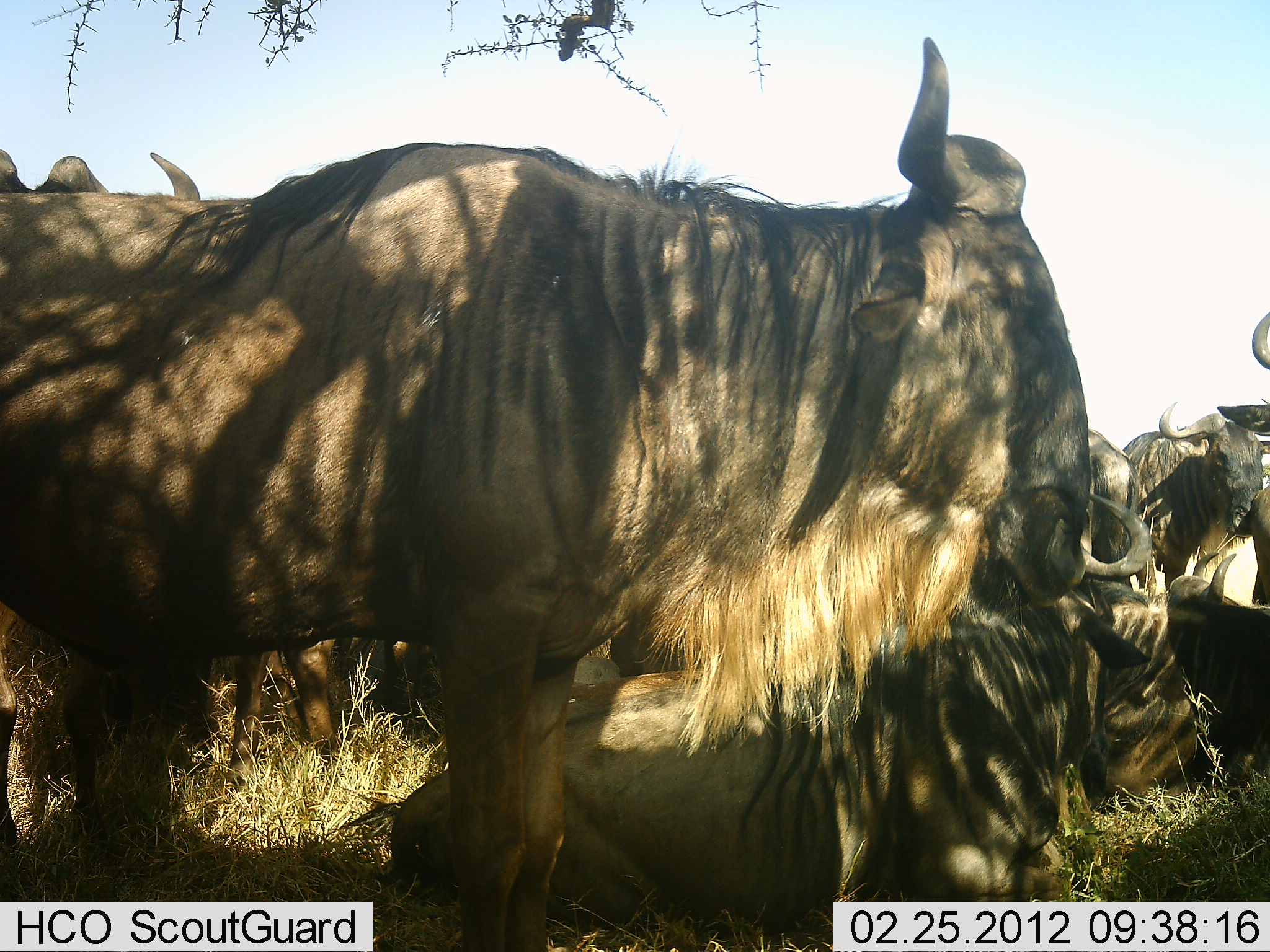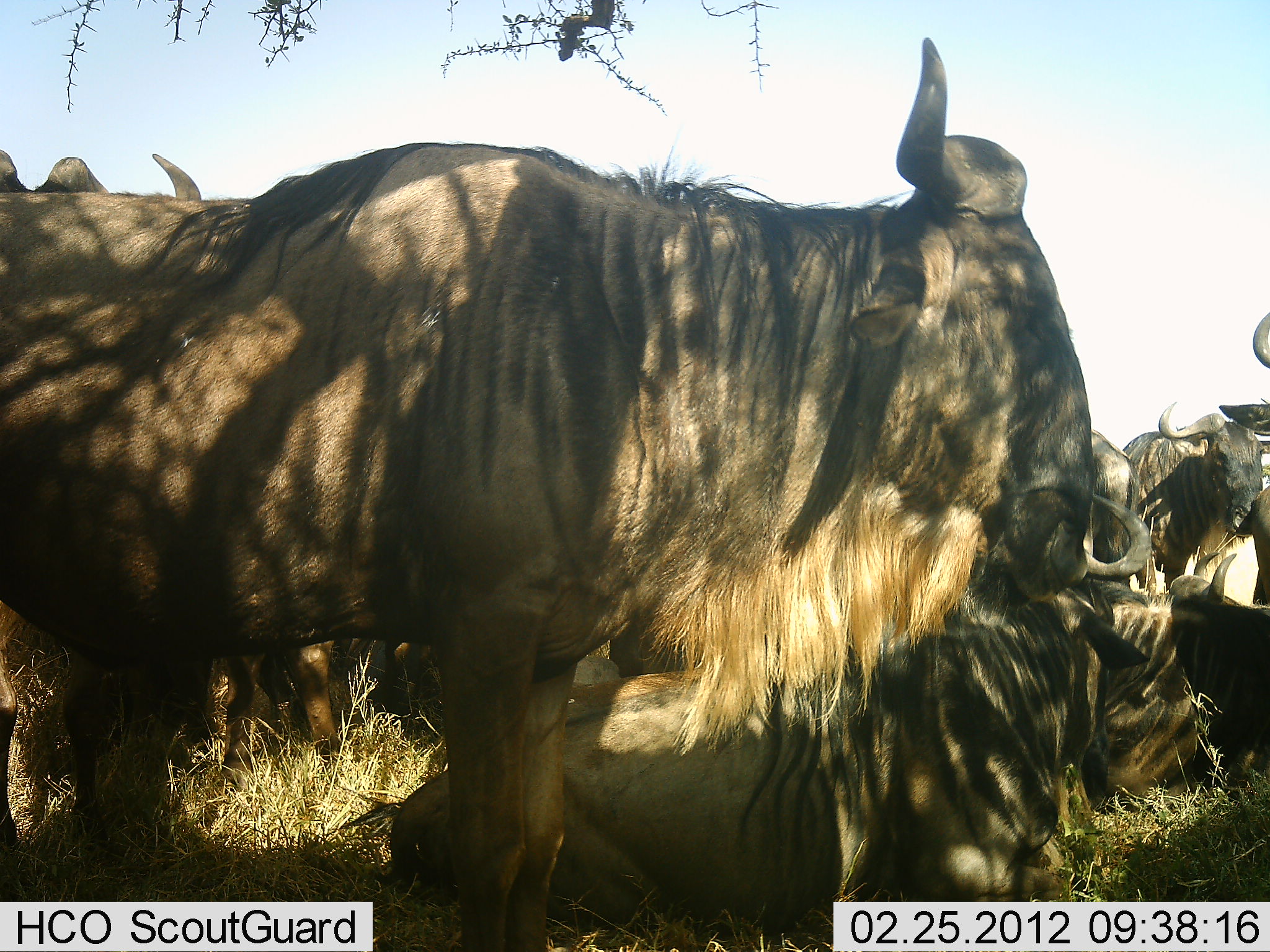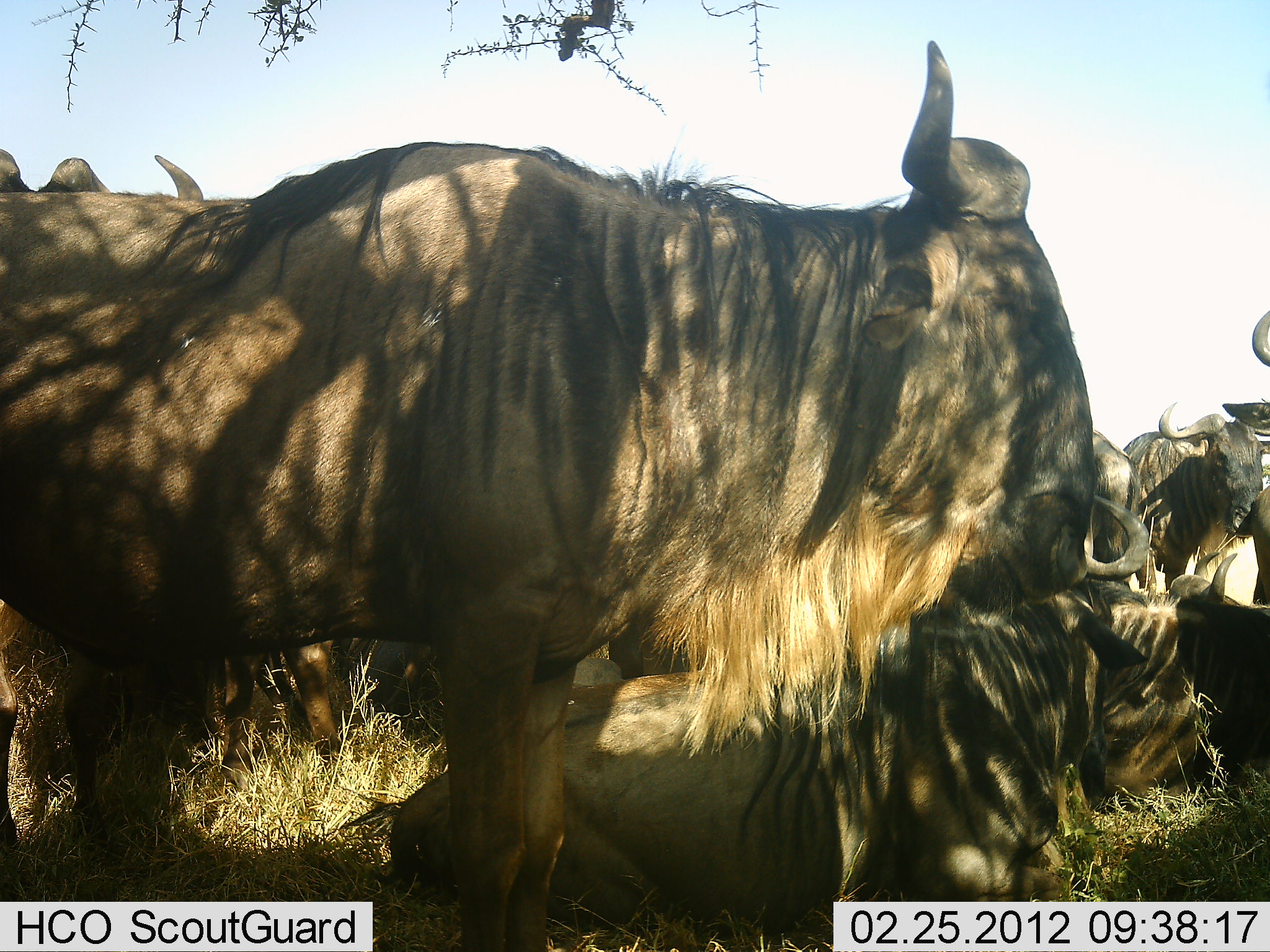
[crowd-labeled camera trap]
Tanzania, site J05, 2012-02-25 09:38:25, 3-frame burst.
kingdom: Animalia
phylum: Chordata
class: Mammalia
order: Artiodactyla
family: Bovidae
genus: Connochaetes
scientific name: Connochaetes taurinus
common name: blue wildebeest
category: wildebeest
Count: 8.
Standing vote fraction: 82%.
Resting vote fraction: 95%.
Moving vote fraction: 0%.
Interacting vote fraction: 14%.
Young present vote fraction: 0%.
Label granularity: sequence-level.